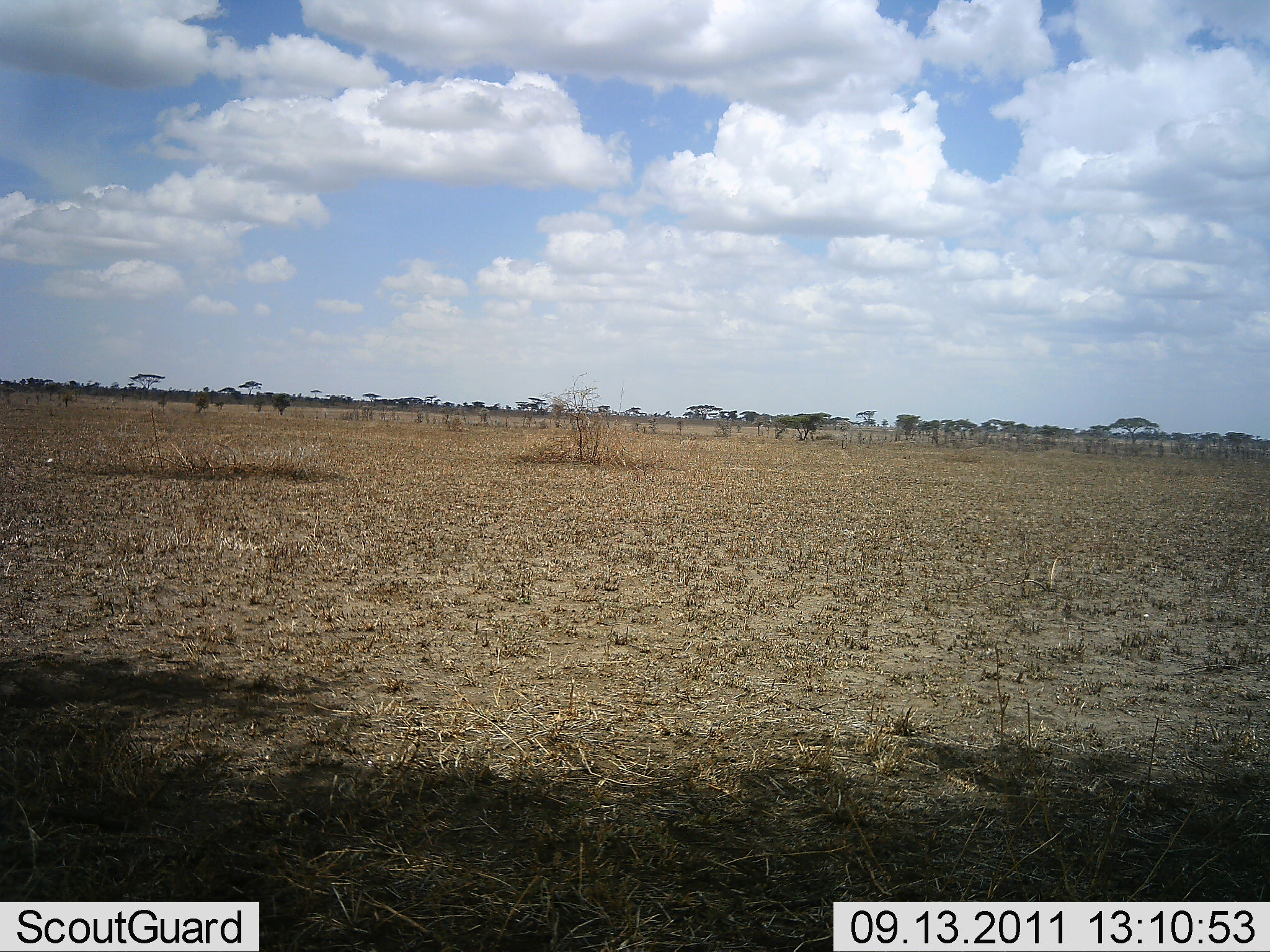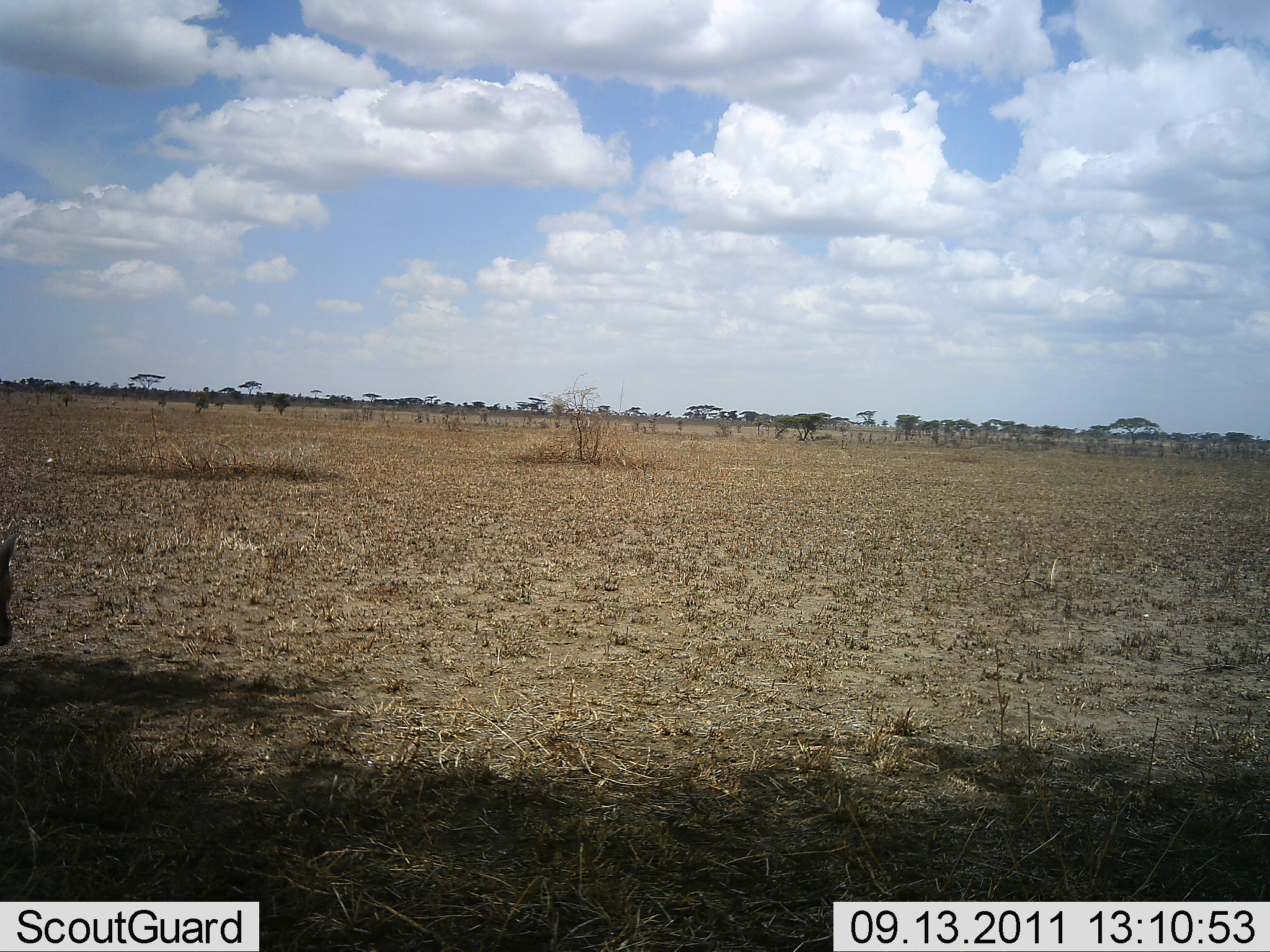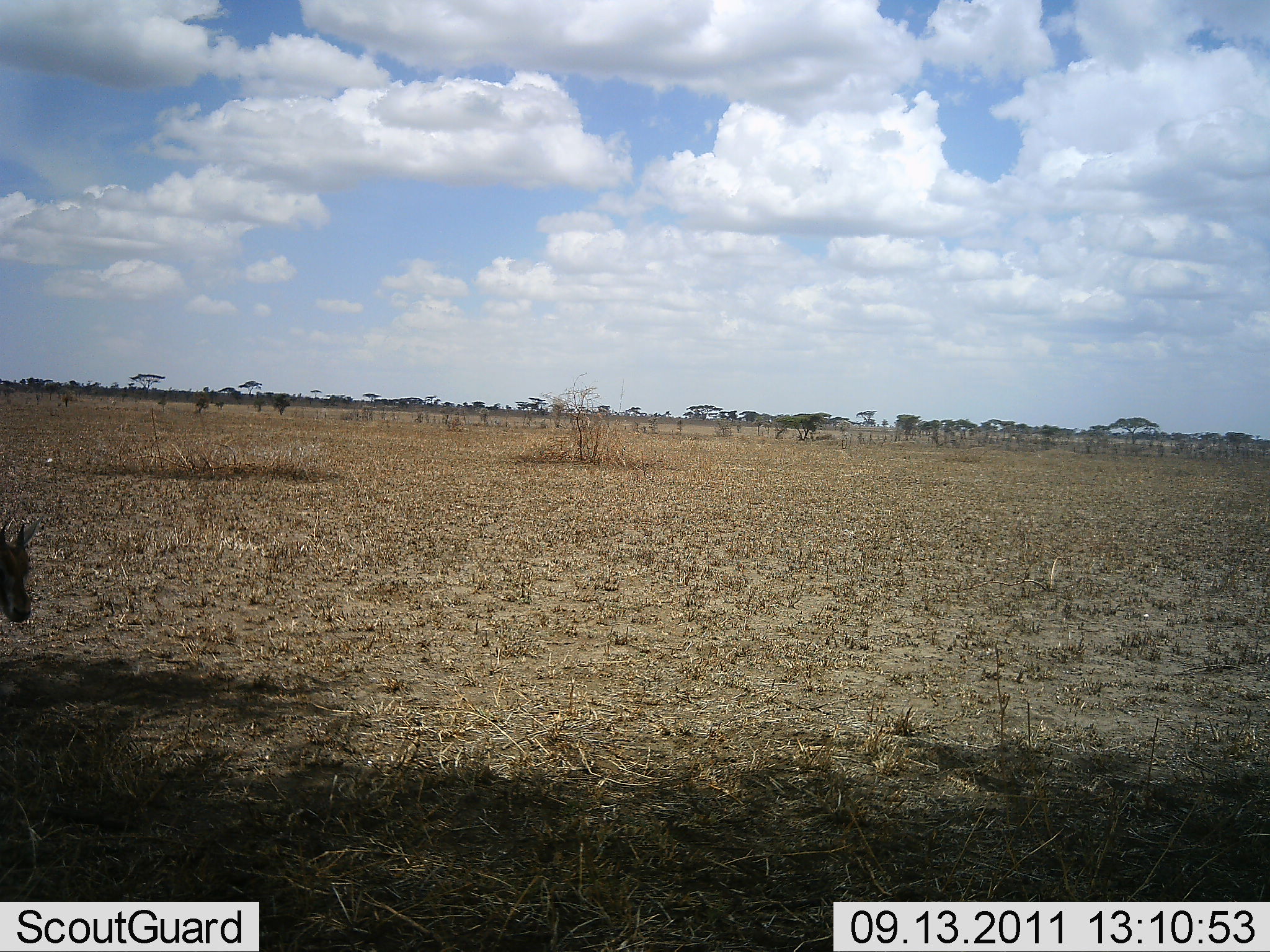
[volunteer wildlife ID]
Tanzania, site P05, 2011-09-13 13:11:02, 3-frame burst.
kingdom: Animalia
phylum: Chordata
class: Mammalia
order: Artiodactyla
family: Bovidae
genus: Nanger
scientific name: Nanger granti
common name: grant's gazelle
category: gazellegrants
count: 1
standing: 78%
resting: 0%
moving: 22%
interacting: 0%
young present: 0%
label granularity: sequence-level